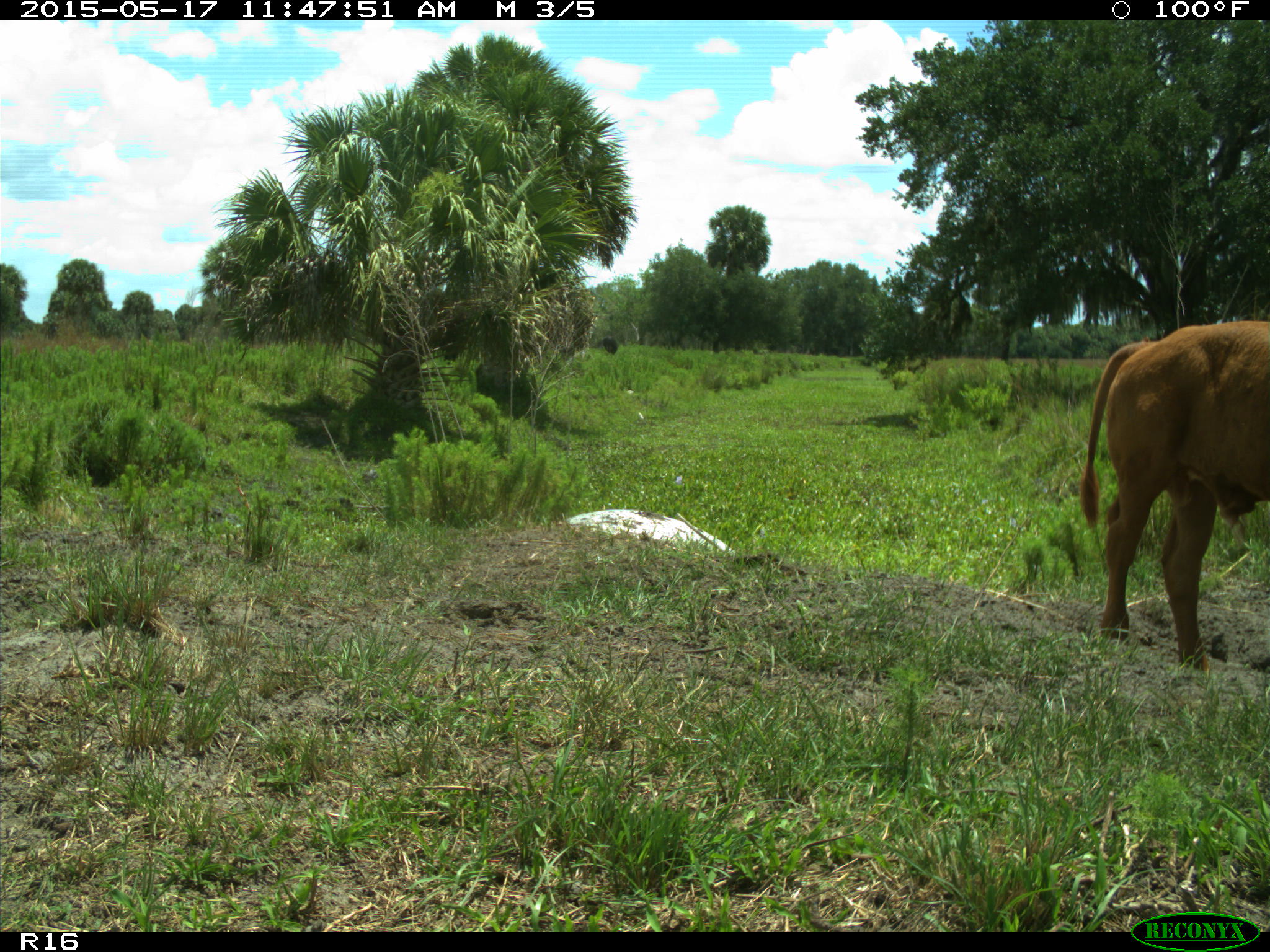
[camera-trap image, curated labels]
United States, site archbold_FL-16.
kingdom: Animalia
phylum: Chordata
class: Mammalia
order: Artiodactyla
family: Bovidae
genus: Bos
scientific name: Bos taurus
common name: domestic cow